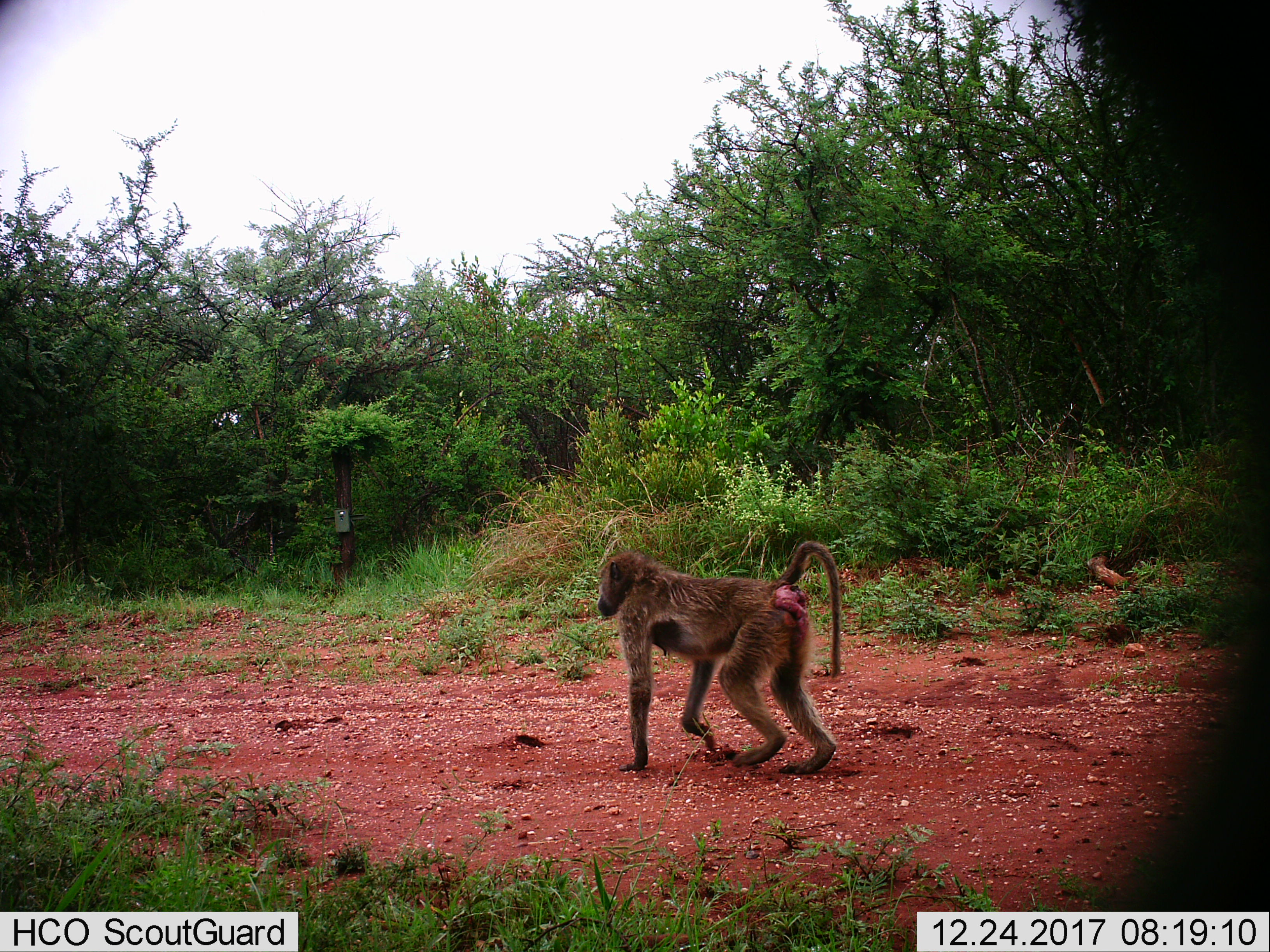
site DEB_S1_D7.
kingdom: Animalia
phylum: Chordata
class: Mammalia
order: Primates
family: Cercopithecidae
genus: Papio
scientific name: Papio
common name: baboon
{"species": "baboon (Papio)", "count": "1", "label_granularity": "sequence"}